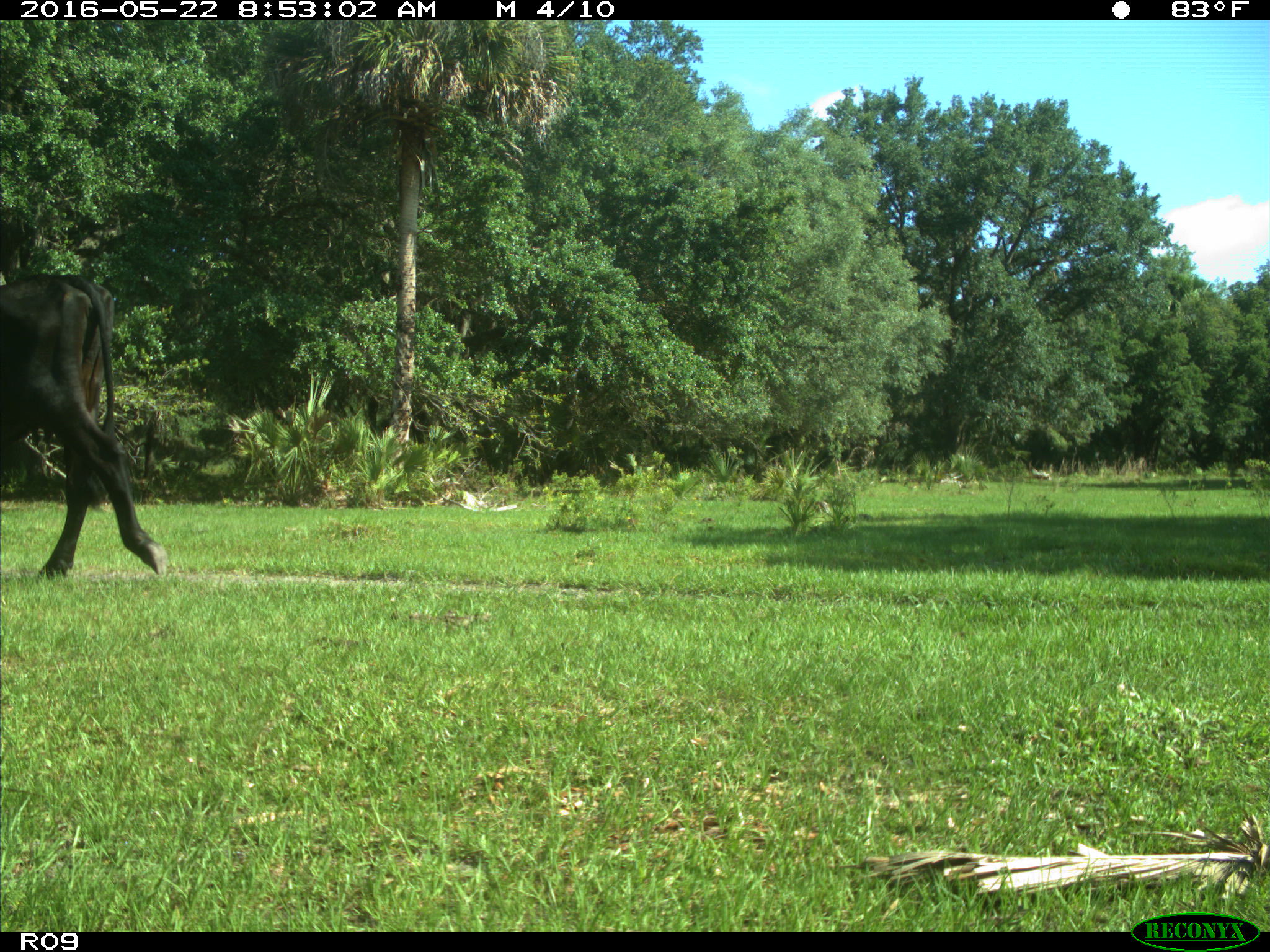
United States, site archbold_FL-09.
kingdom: Animalia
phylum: Chordata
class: Mammalia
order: Artiodactyla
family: Bovidae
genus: Bos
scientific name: Bos taurus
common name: domestic cow